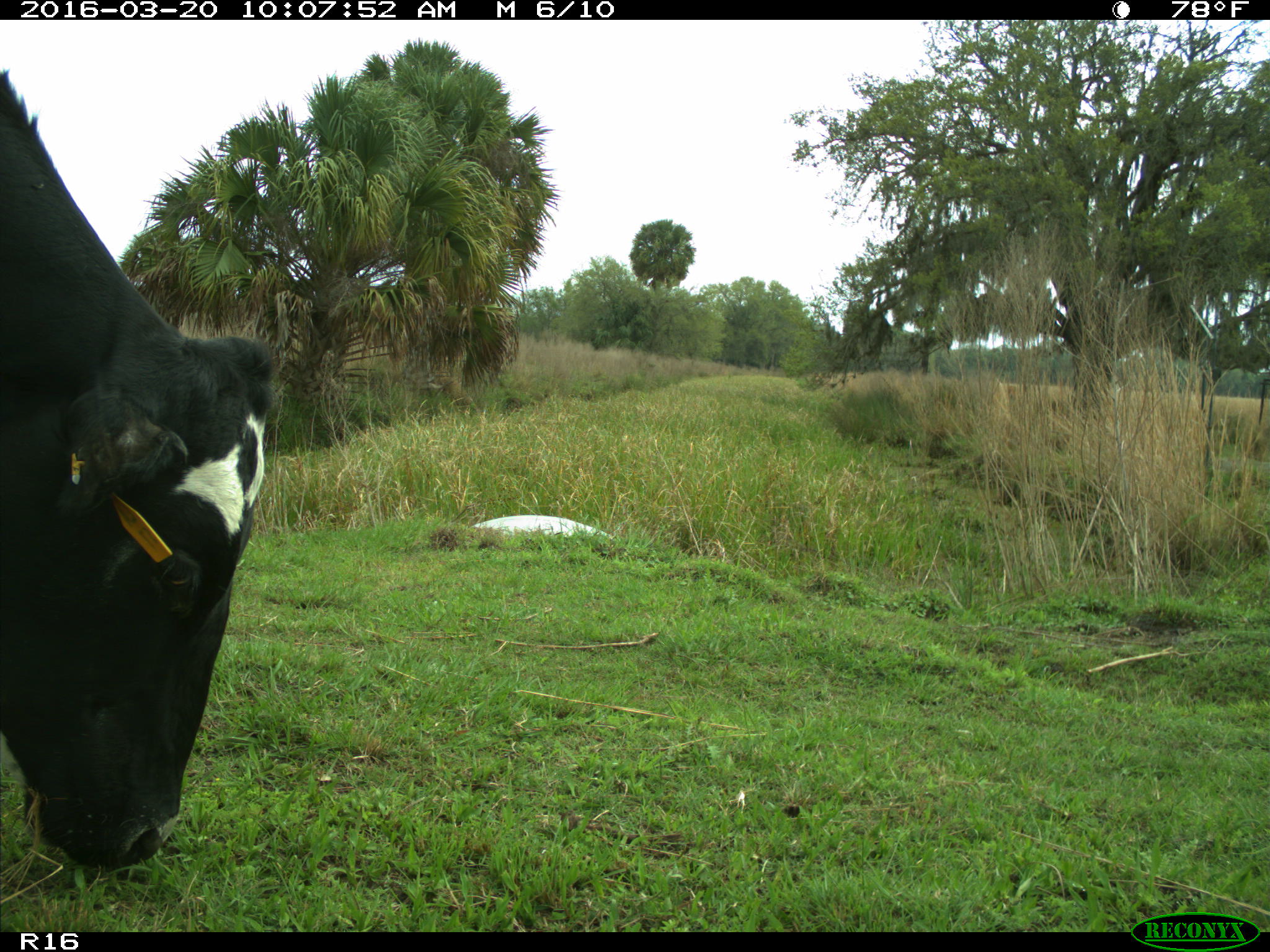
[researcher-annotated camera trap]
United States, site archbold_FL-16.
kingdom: Animalia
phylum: Chordata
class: Mammalia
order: Artiodactyla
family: Bovidae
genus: Bos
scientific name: Bos taurus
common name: domestic cow